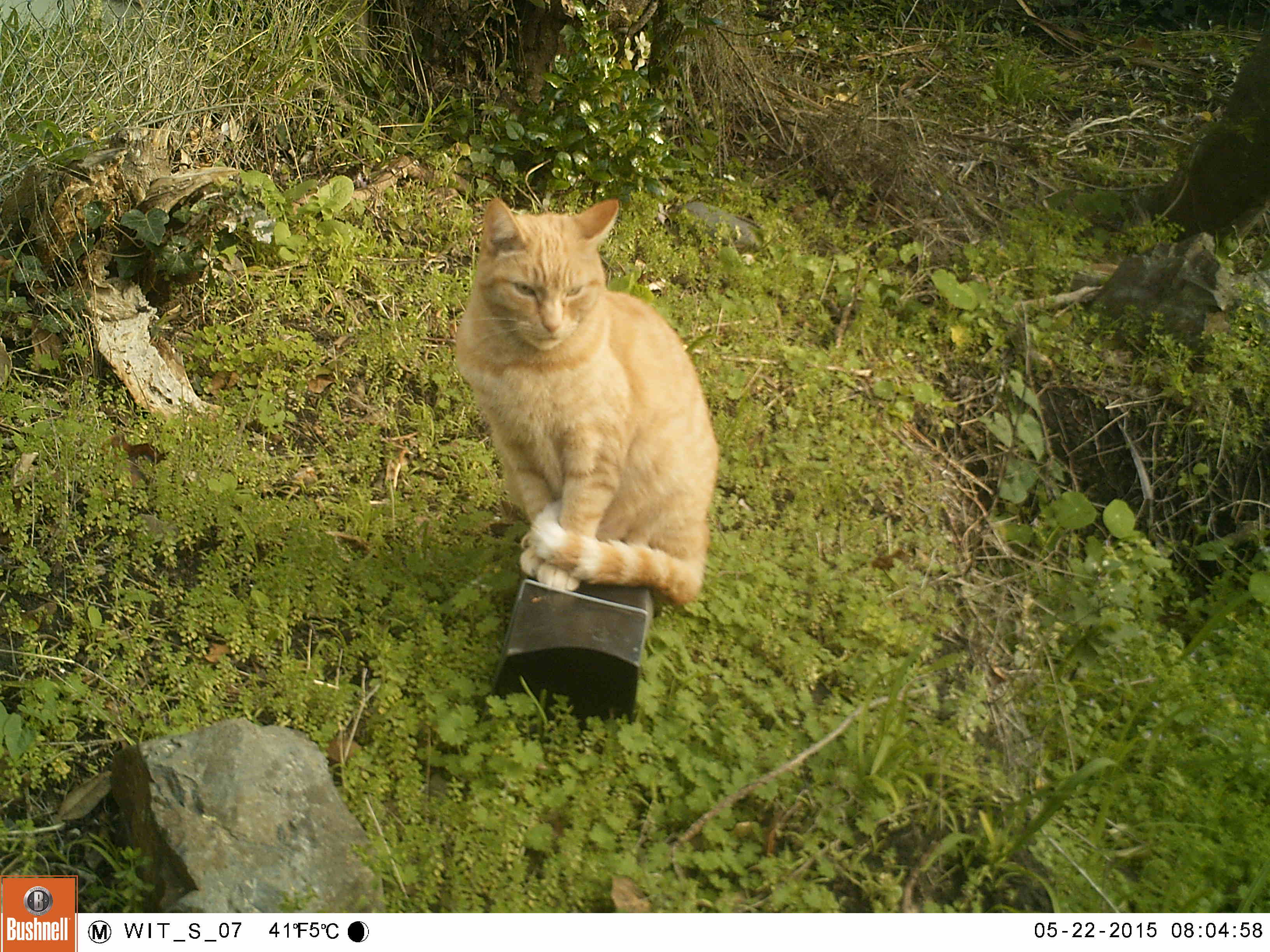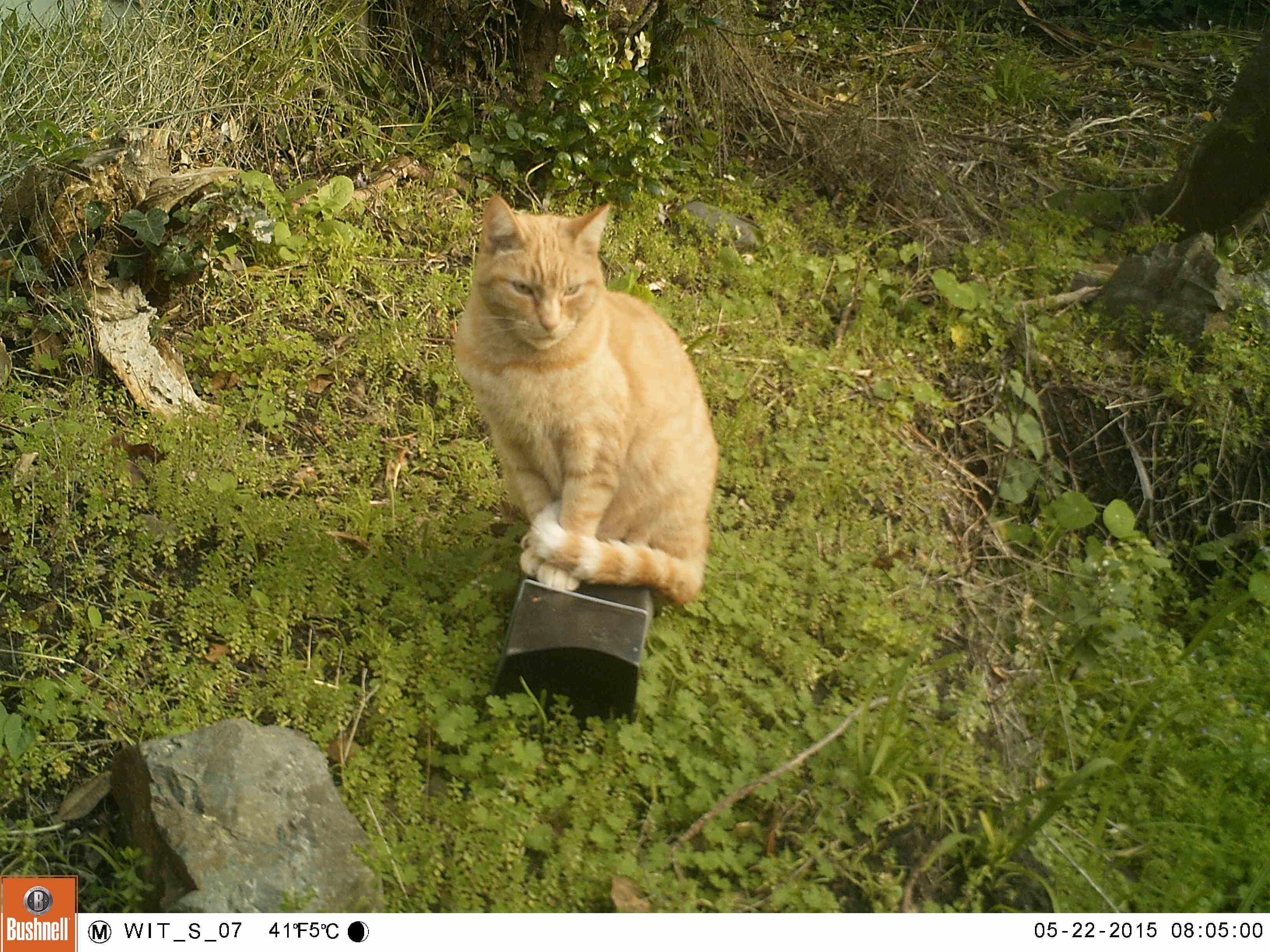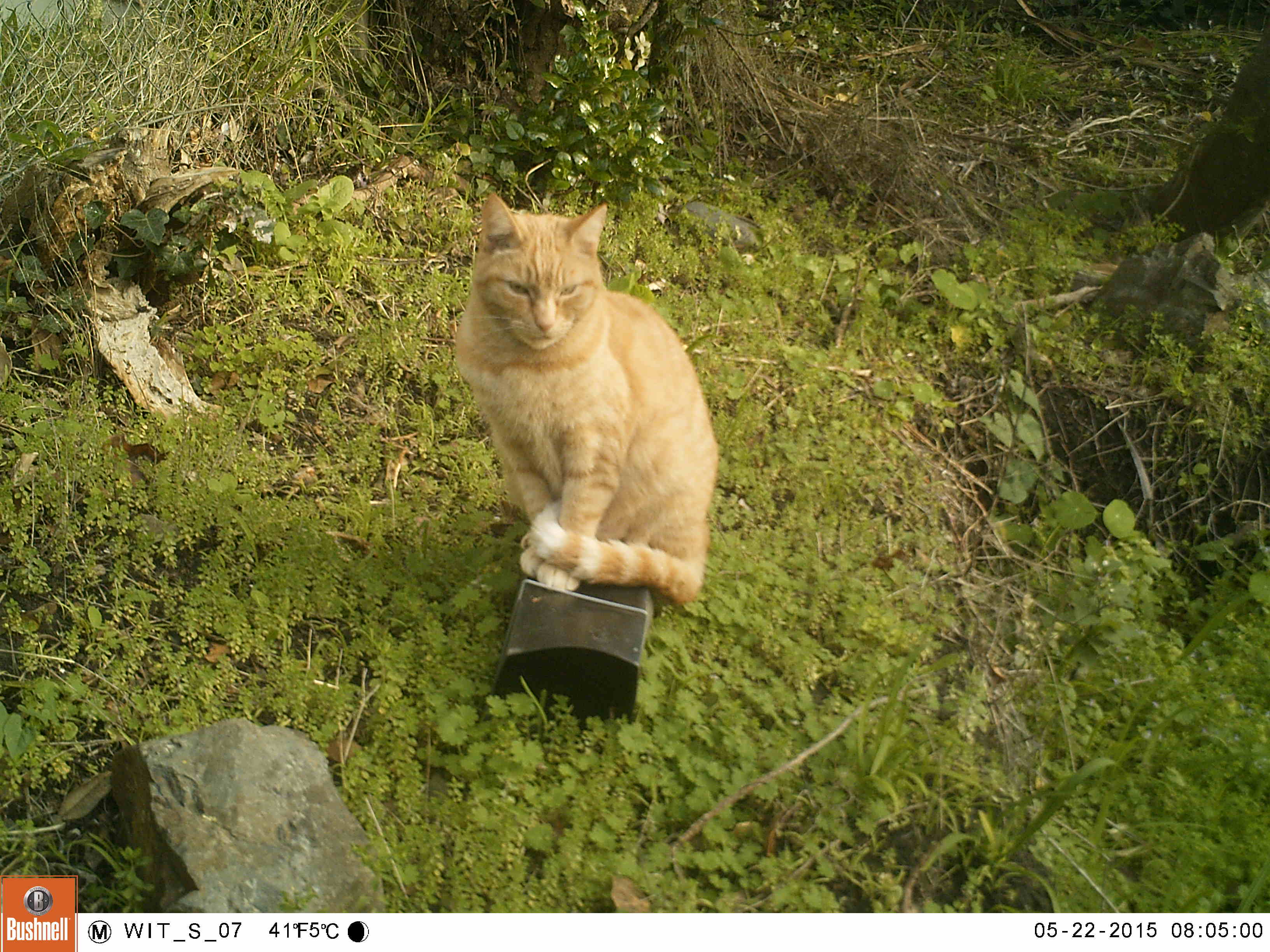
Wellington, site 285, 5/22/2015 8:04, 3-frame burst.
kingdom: Animalia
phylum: Chordata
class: Mammalia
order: Carnivora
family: Felidae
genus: Felis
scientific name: Felis catus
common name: cat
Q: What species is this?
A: Cat (Felis catus).